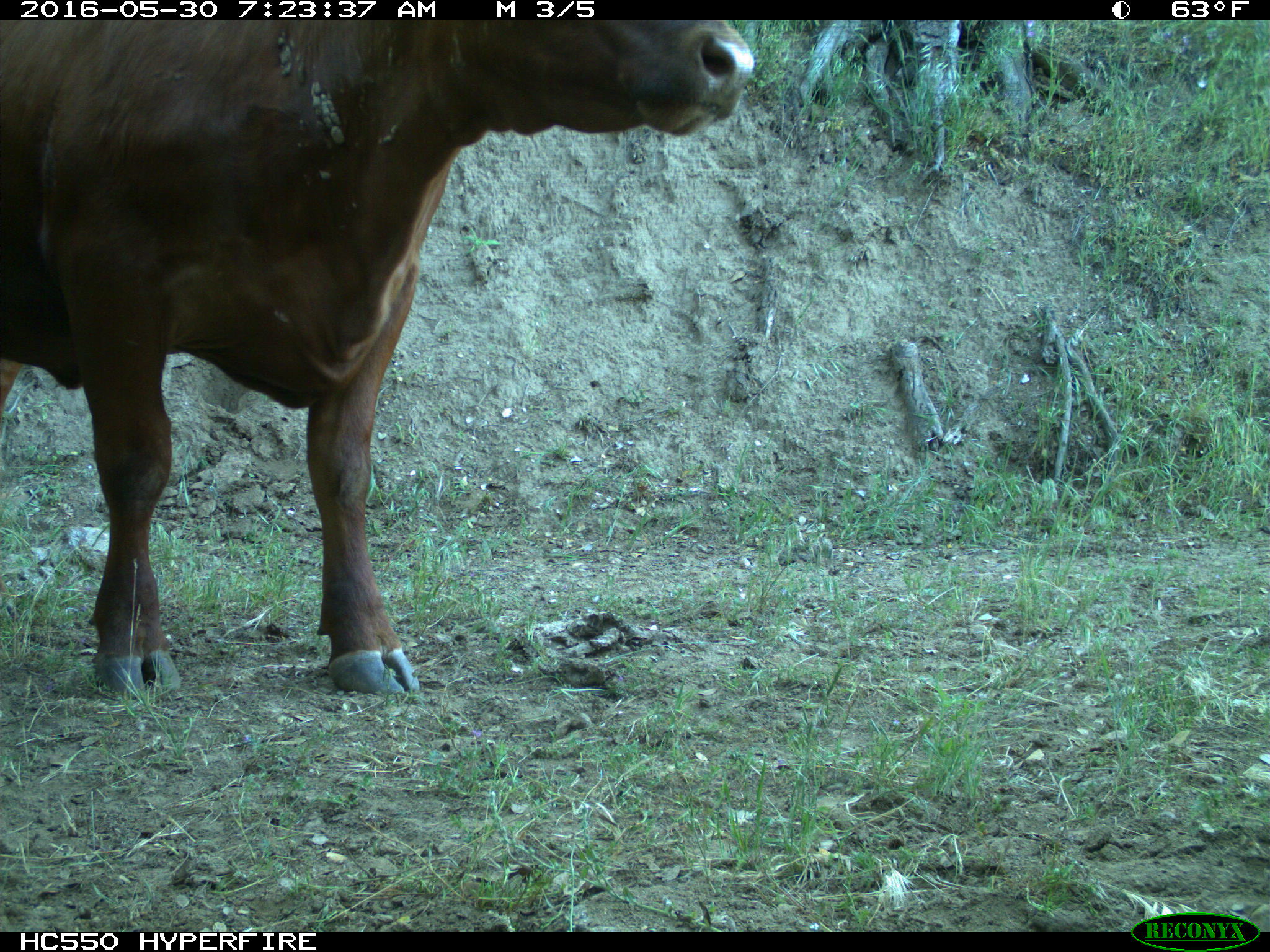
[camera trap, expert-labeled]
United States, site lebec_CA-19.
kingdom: Animalia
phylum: Chordata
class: Mammalia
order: Artiodactyla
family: Bovidae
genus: Bos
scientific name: Bos taurus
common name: domestic cow